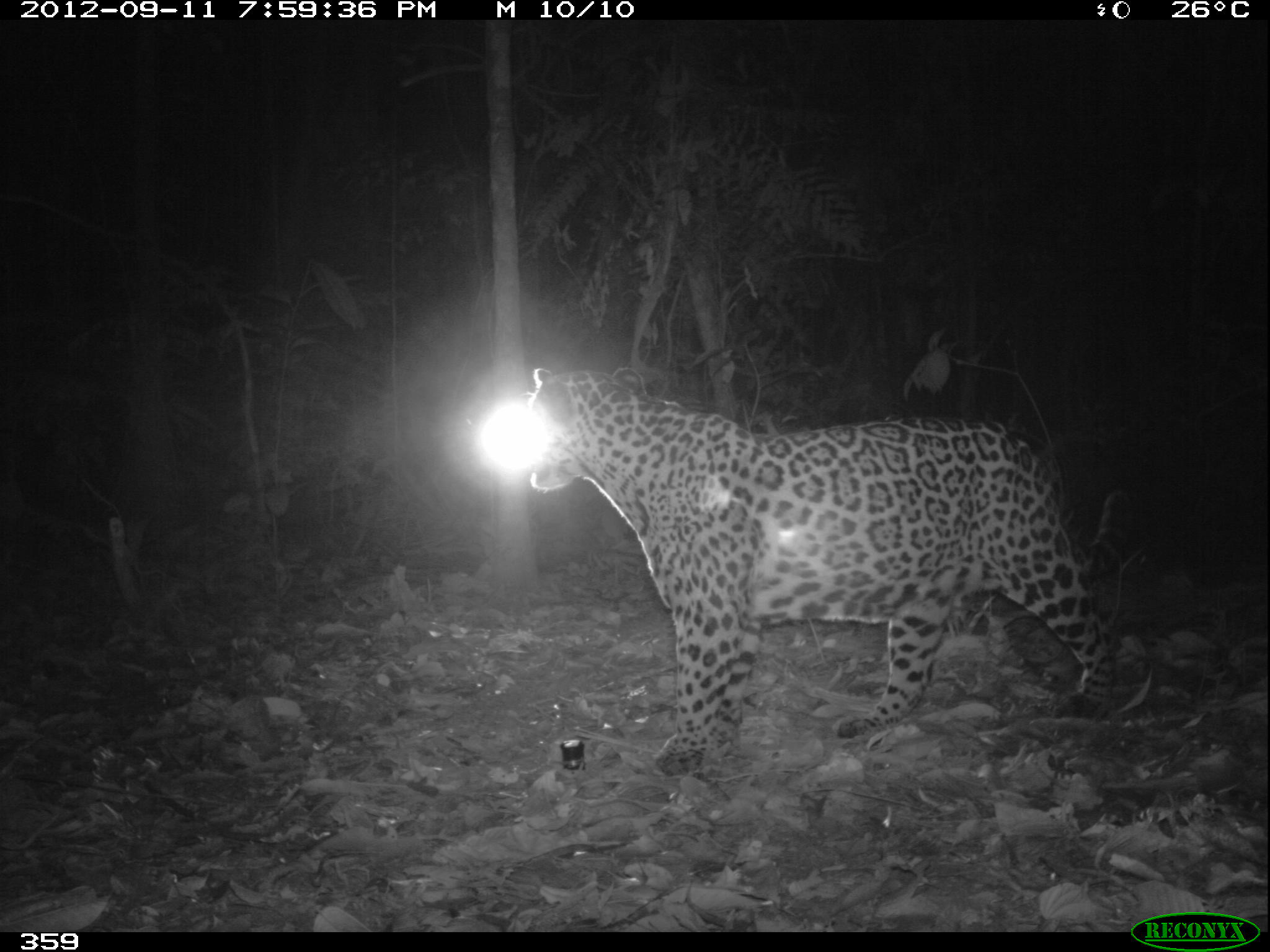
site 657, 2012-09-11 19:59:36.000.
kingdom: Animalia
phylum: Chordata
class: Mammalia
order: Carnivora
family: Felidae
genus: Panthera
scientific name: Panthera onca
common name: jaguar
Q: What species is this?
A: Panthera onca (jaguar).